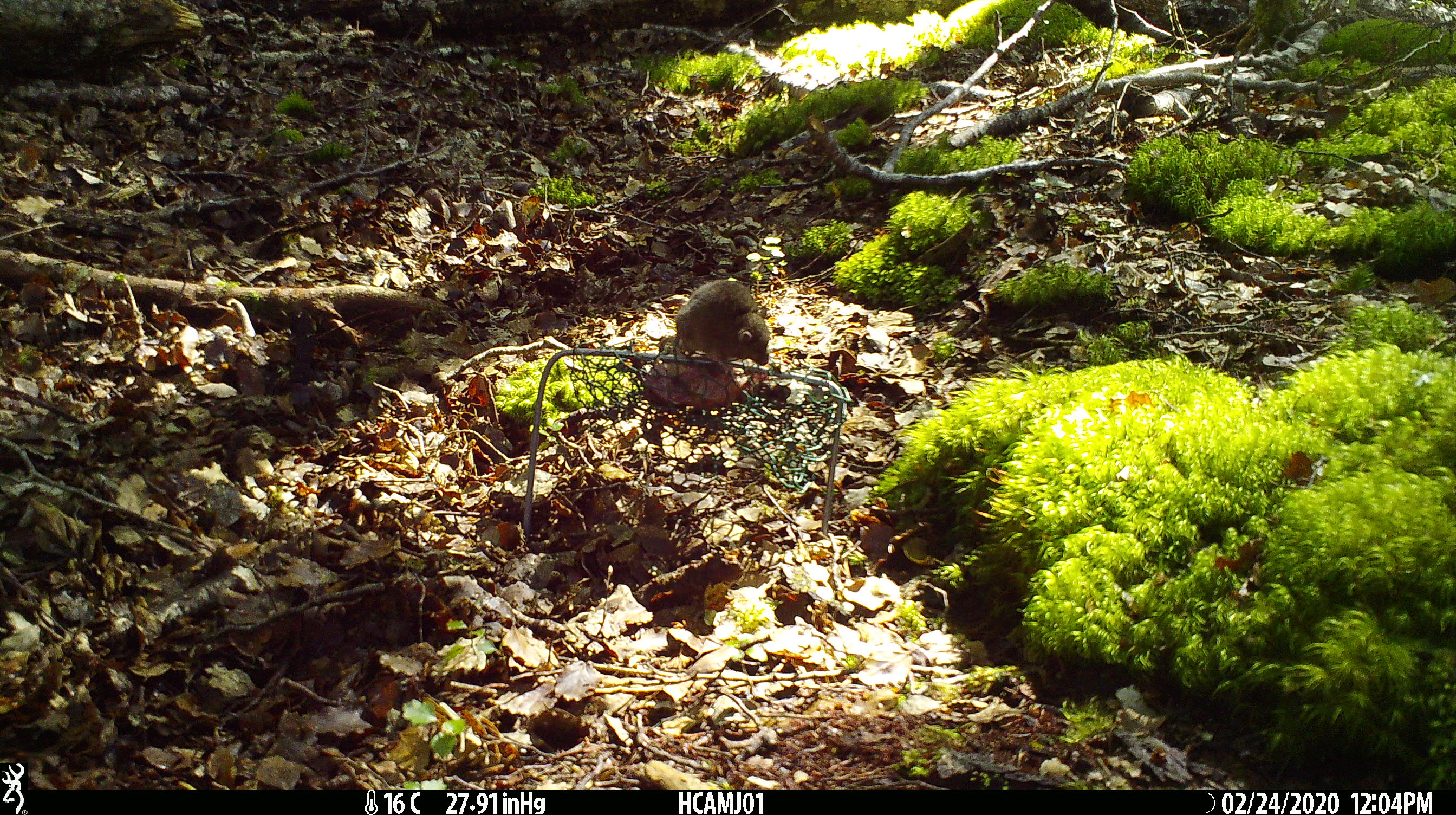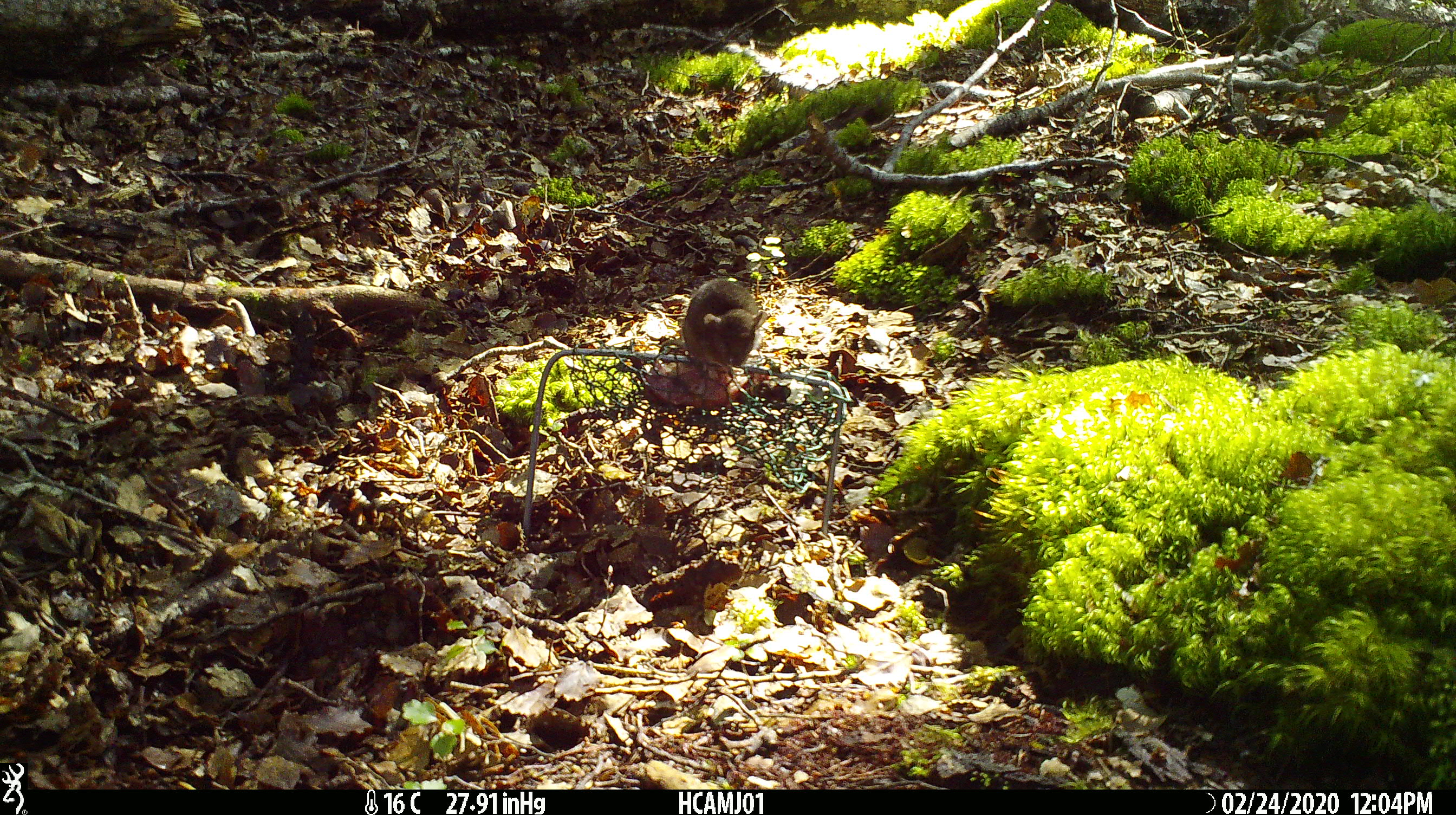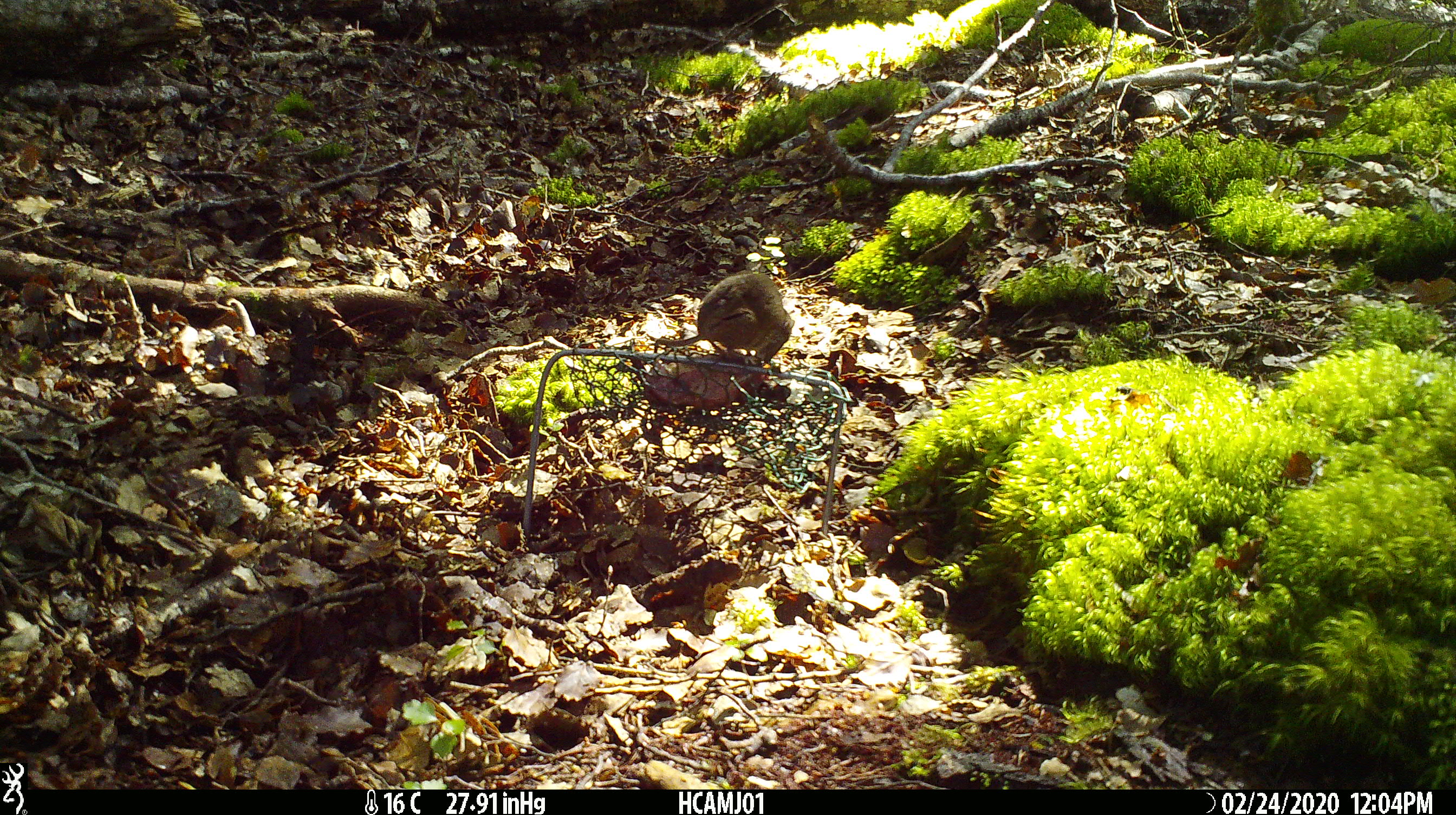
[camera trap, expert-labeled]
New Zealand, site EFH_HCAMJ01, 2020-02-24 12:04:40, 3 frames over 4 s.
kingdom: Animalia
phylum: Chordata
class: Mammalia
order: Rodentia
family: Muridae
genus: Mus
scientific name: Mus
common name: mouse